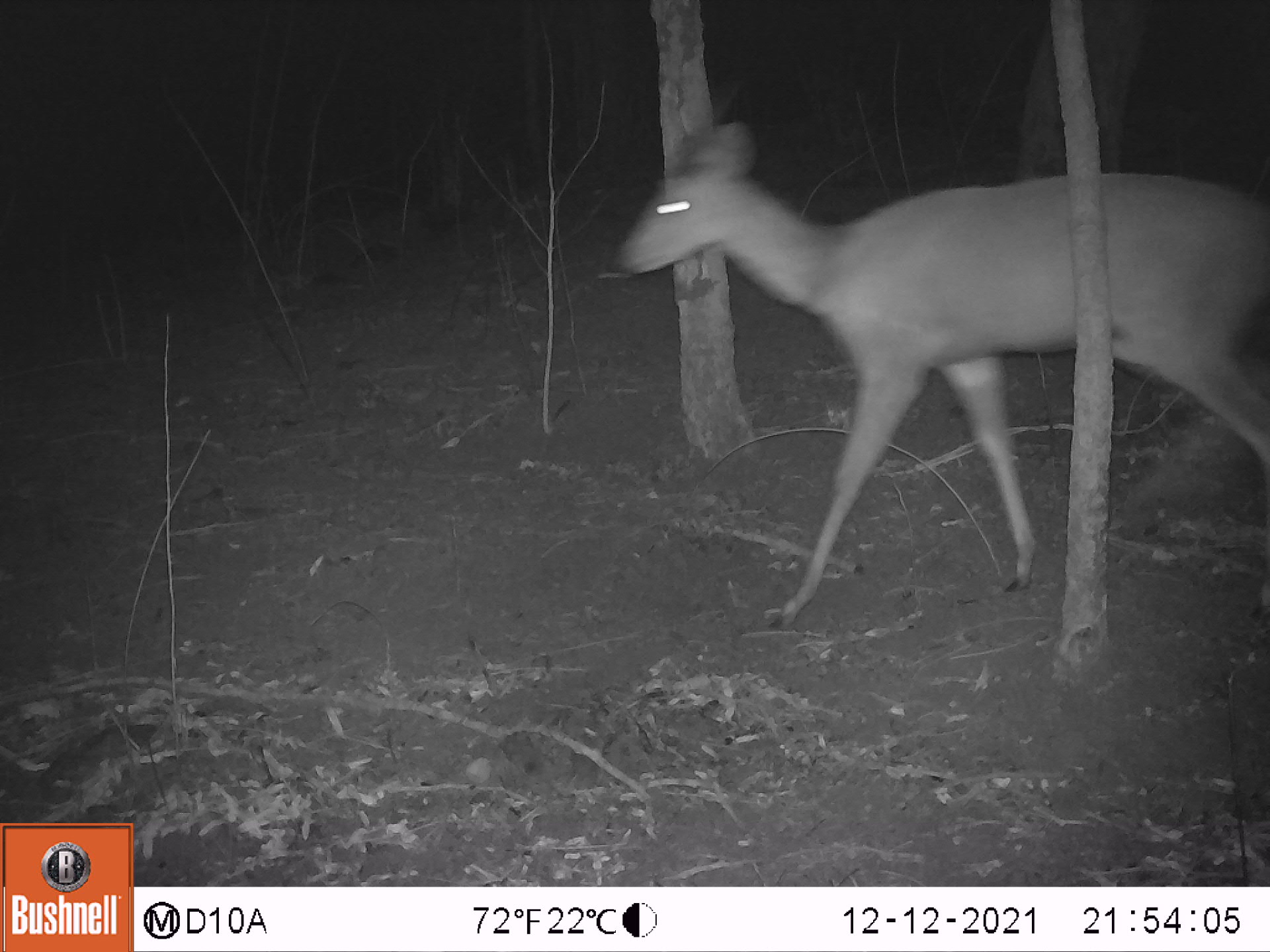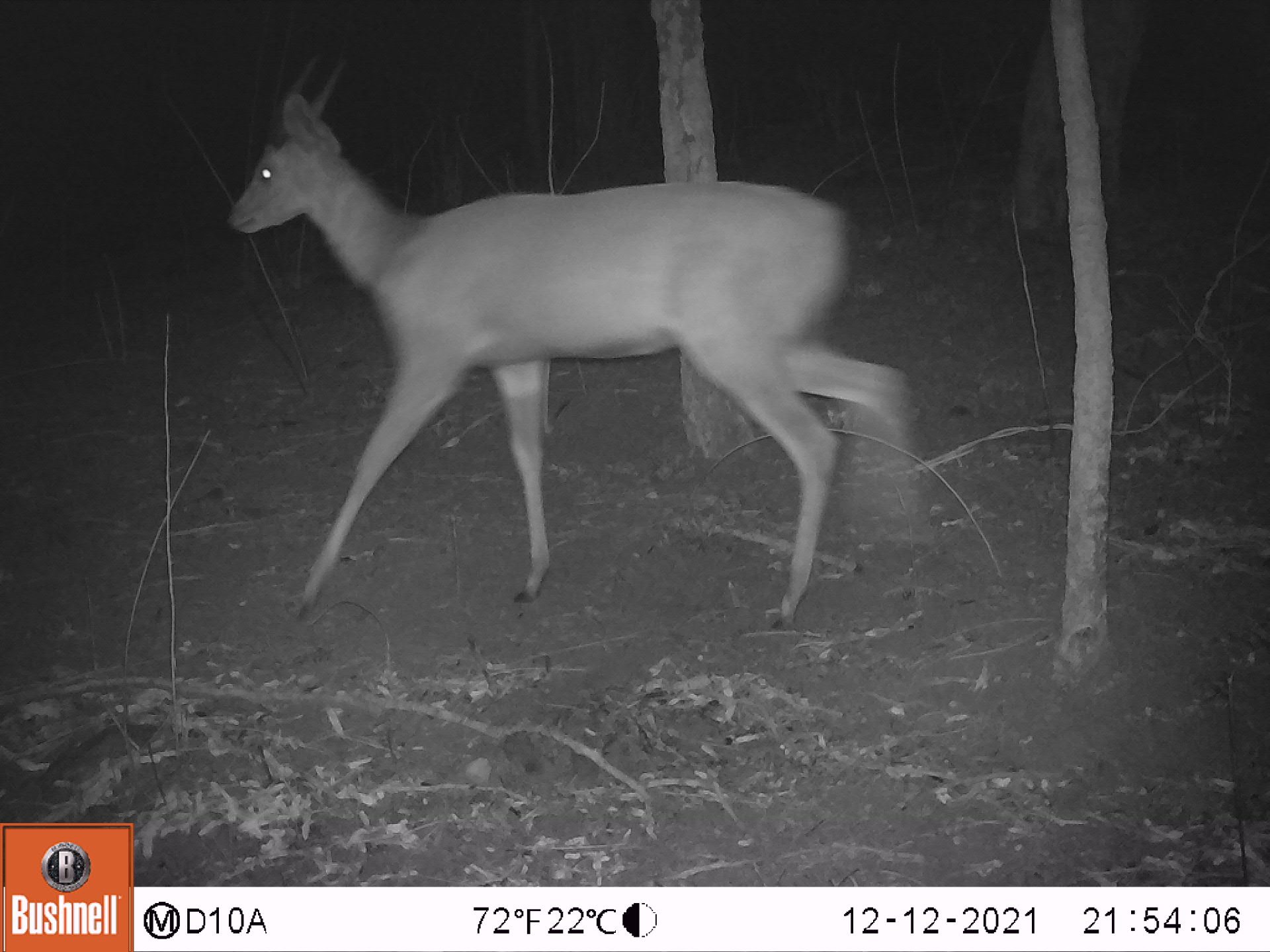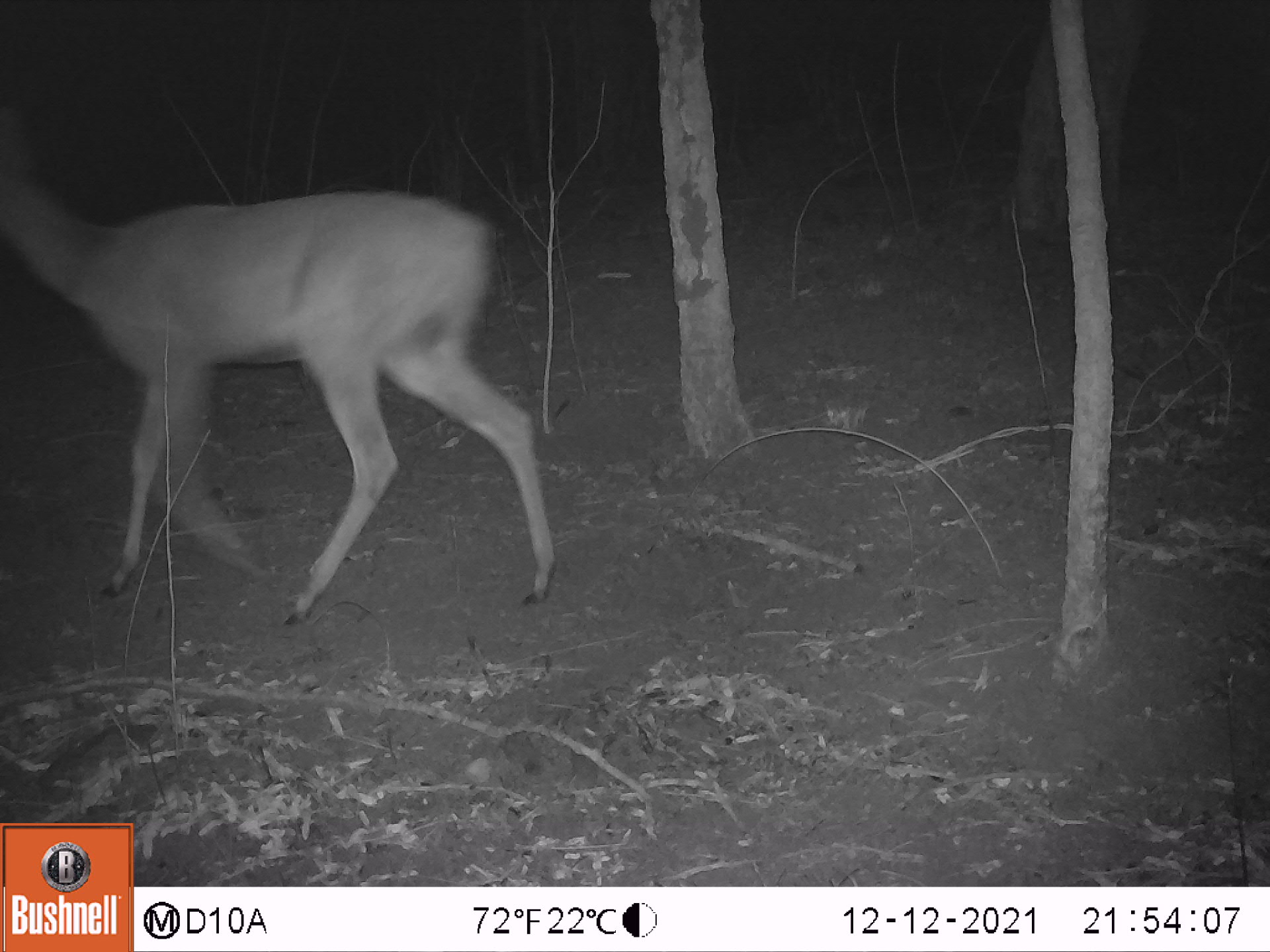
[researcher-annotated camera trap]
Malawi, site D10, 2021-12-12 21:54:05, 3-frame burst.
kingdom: Animalia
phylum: Chordata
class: Mammalia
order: Artiodactyla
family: Bovidae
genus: Tragelaphus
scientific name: Tragelaphus sylvaticus sylvaticus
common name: cape bushbuck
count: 1